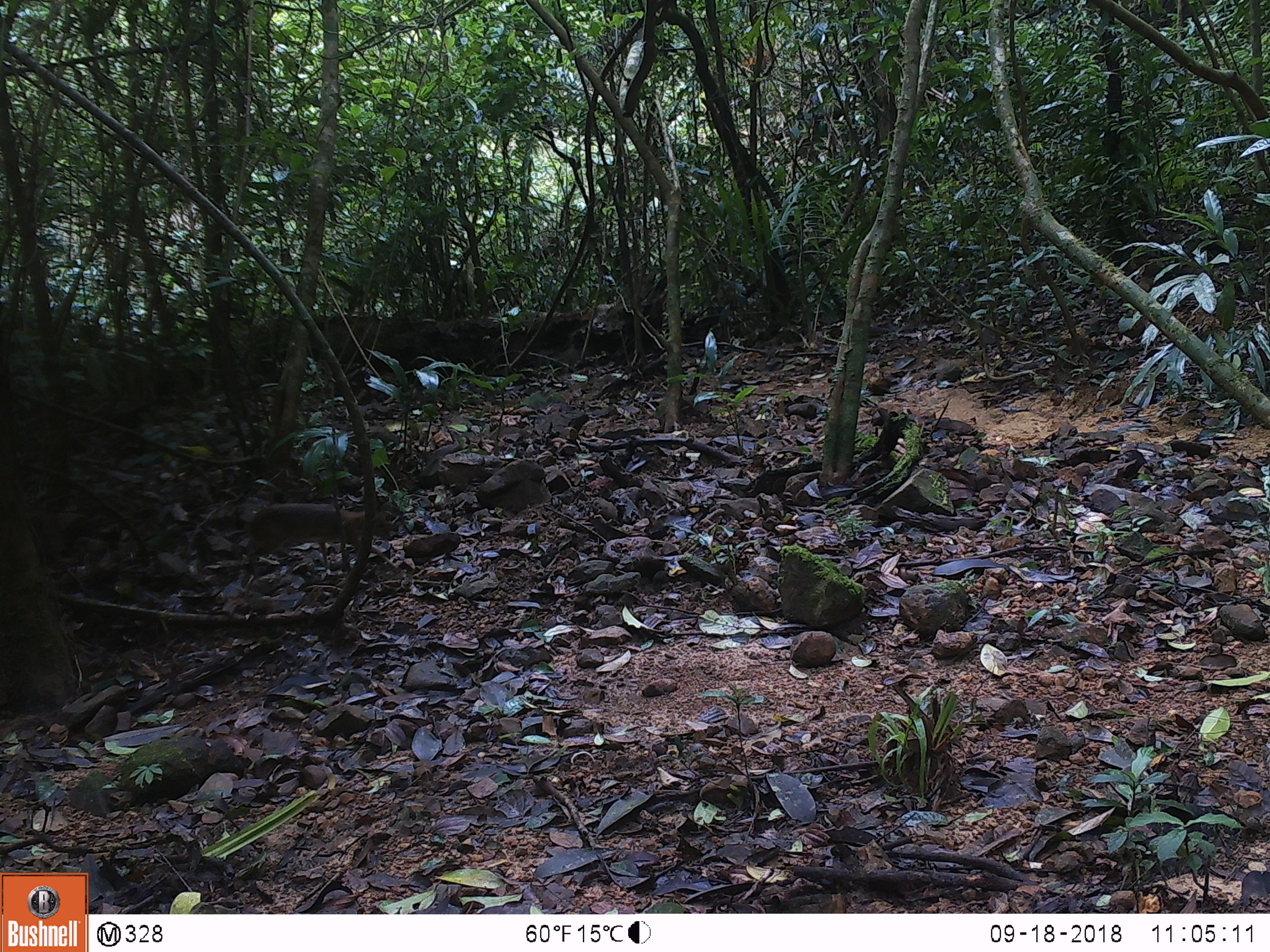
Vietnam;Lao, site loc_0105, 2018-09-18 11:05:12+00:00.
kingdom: Animalia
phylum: Chordata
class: Mammalia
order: Artiodactyla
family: Tragulidae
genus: Moschiola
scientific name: Moschiola meminna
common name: chevrotain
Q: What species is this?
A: Chevrotain (Moschiola meminna).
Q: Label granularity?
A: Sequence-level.